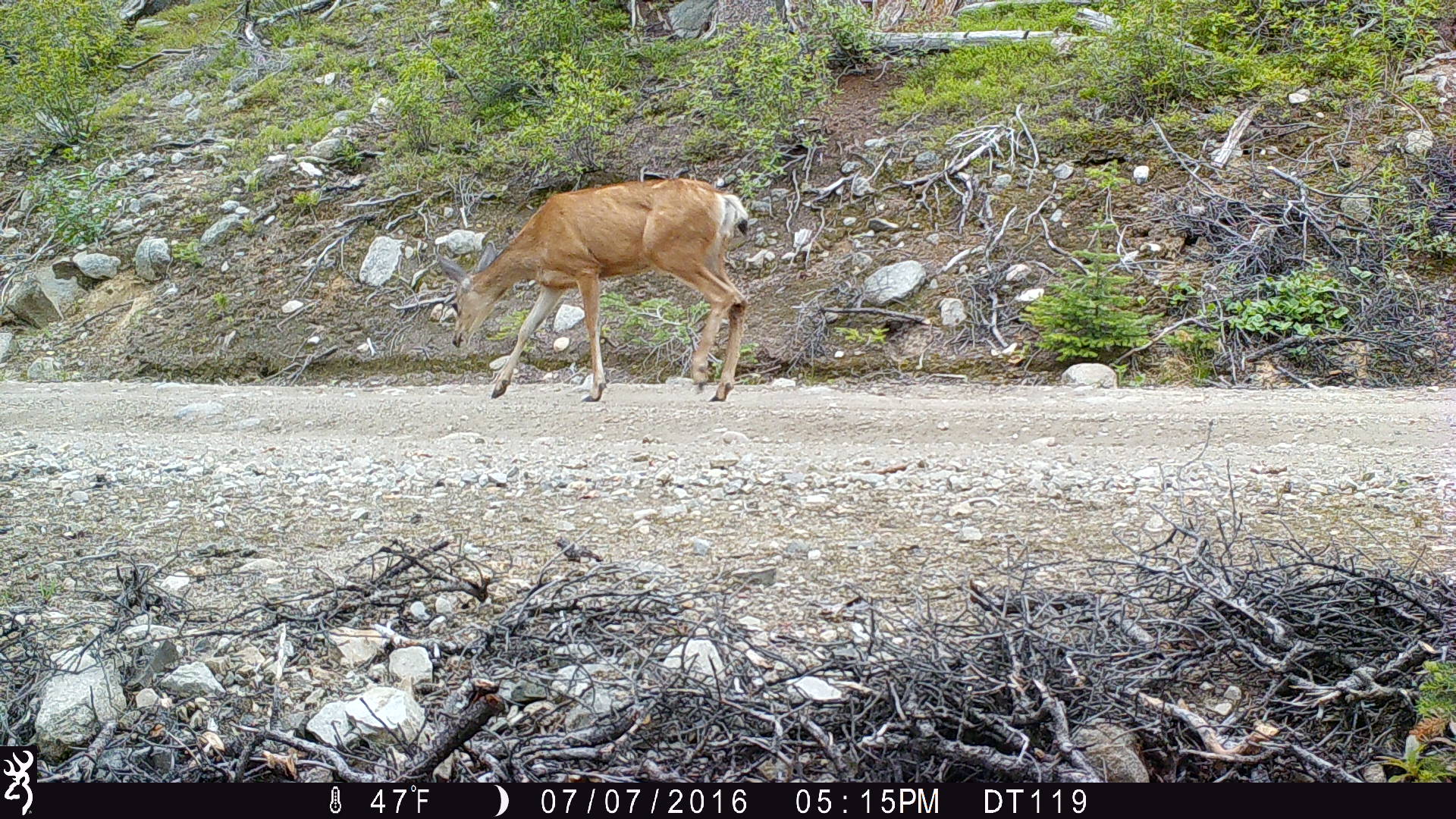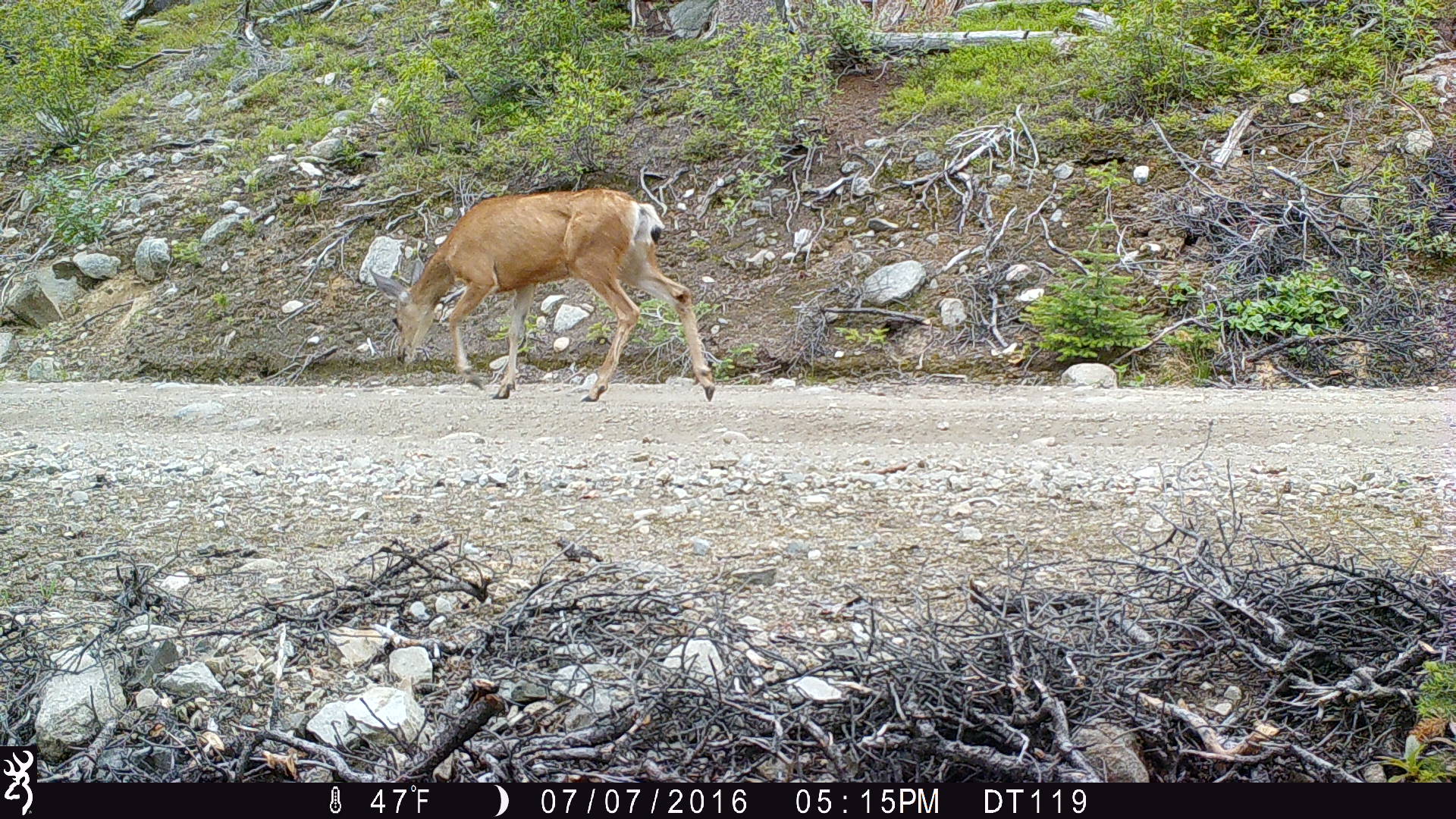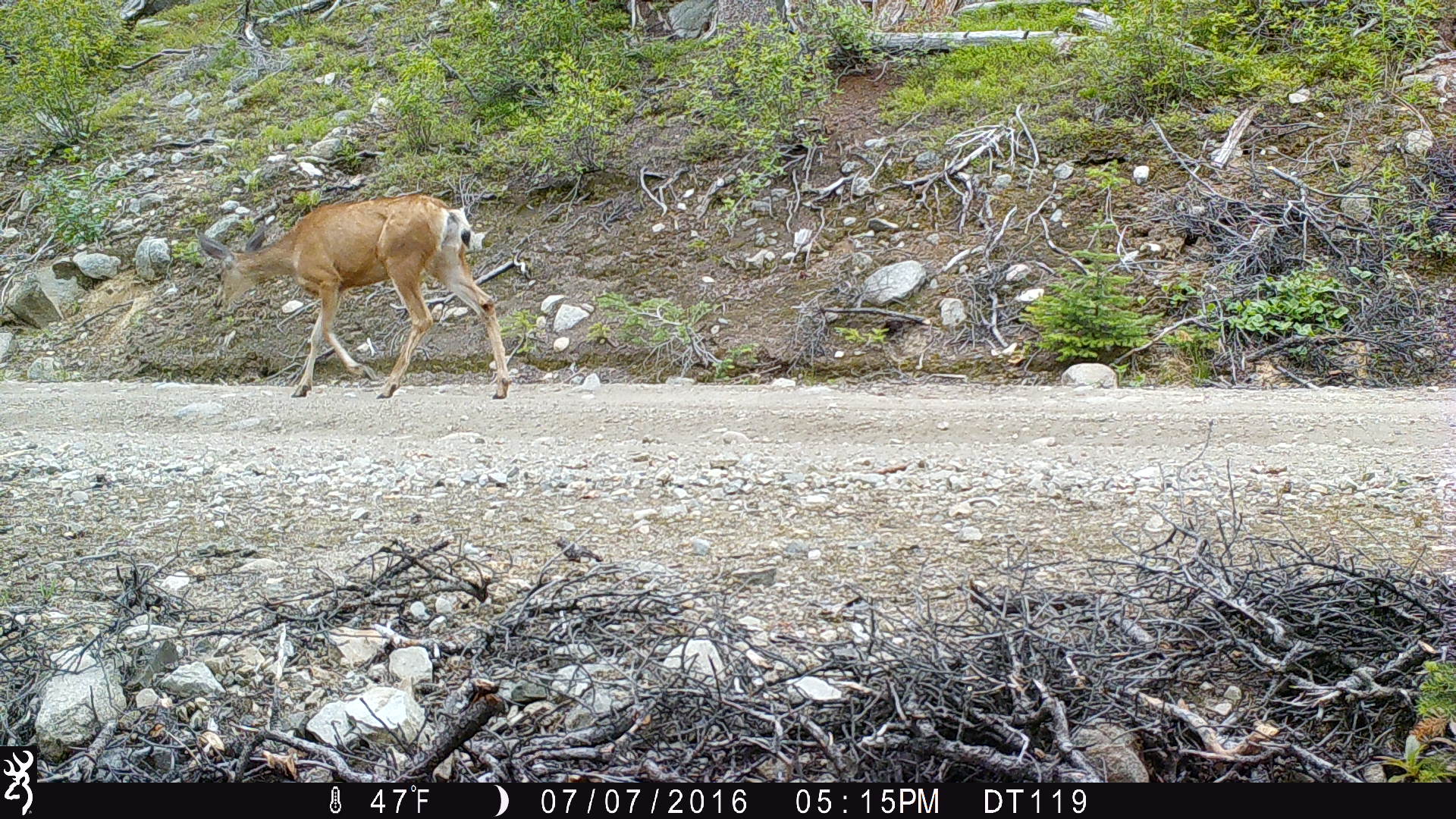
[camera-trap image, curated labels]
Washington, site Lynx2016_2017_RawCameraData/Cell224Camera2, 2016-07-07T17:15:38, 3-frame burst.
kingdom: Animalia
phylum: Chordata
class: Mammalia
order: Artiodactyla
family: Cervidae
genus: Odocoileus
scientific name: Odocoileus hemionus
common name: mule deer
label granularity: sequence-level